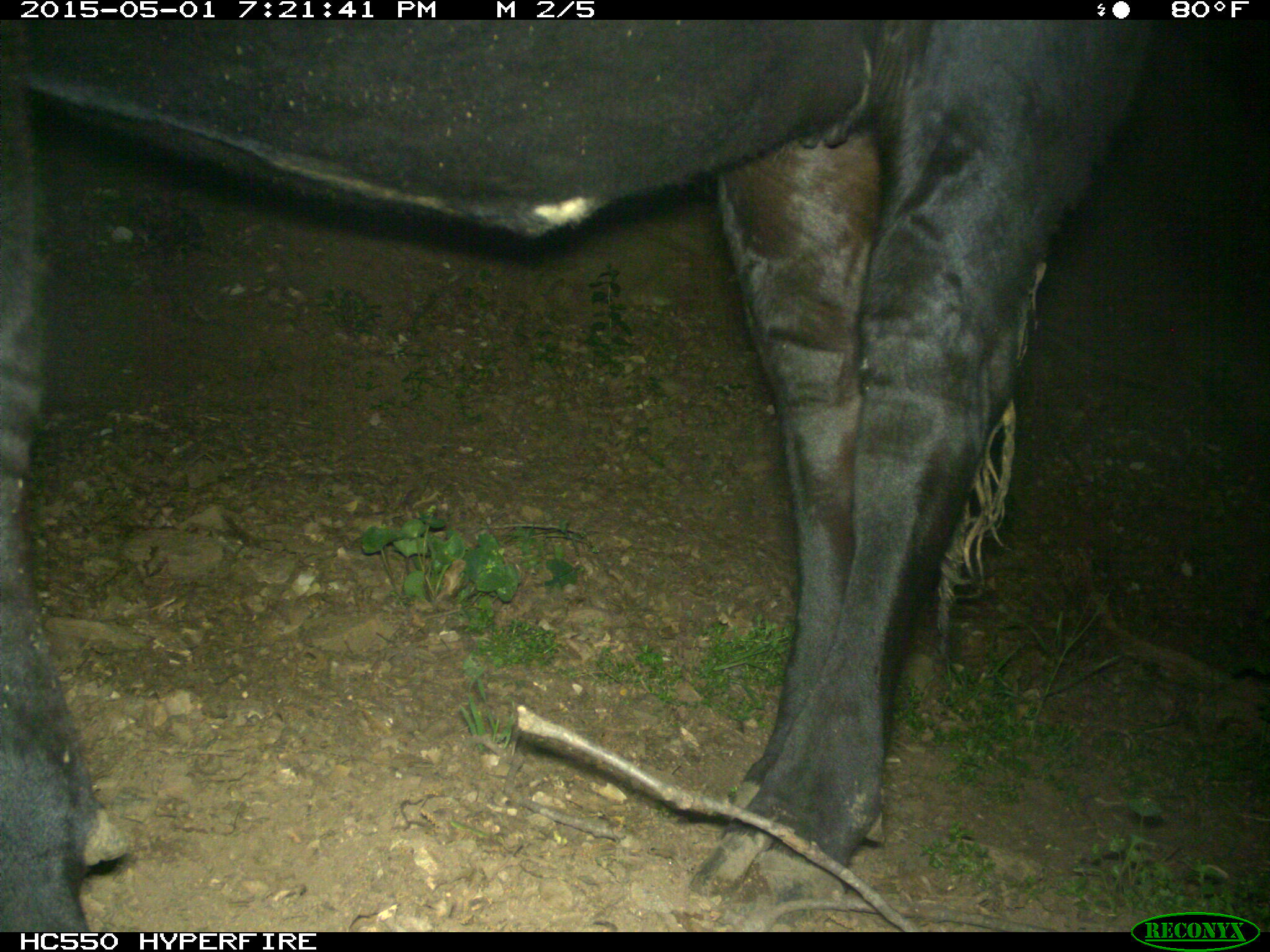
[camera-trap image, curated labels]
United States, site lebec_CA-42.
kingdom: Animalia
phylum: Chordata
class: Mammalia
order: Artiodactyla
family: Bovidae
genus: Bos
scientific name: Bos taurus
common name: domestic cow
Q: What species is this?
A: Bos taurus (domestic cow).